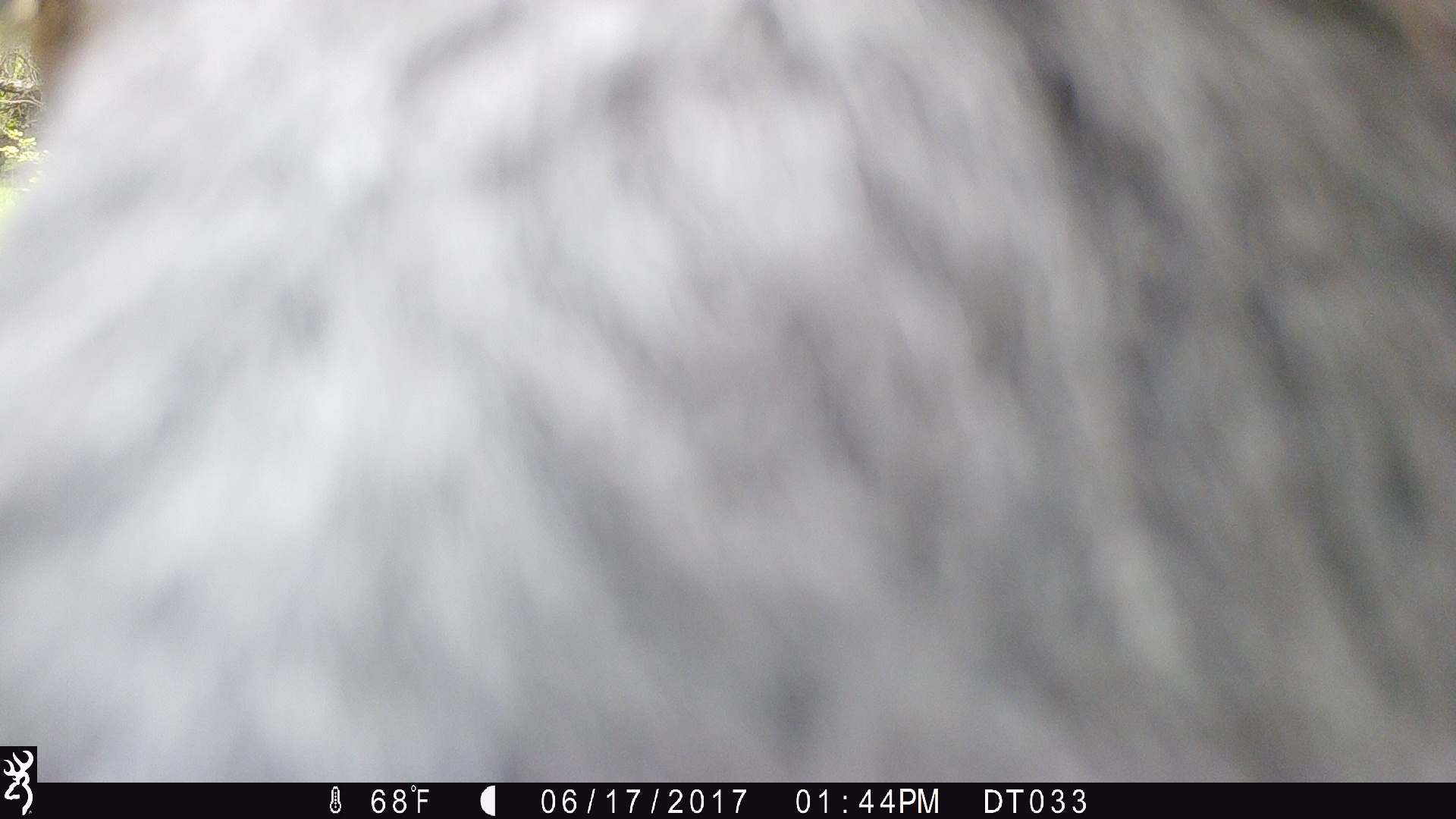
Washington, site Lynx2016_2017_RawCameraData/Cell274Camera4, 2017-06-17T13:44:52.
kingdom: Animalia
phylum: Chordata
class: Mammalia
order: Artiodactyla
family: Bovidae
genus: Bos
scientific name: Bos taurus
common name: domestic cattle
Domestic cattle (Bos taurus). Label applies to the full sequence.